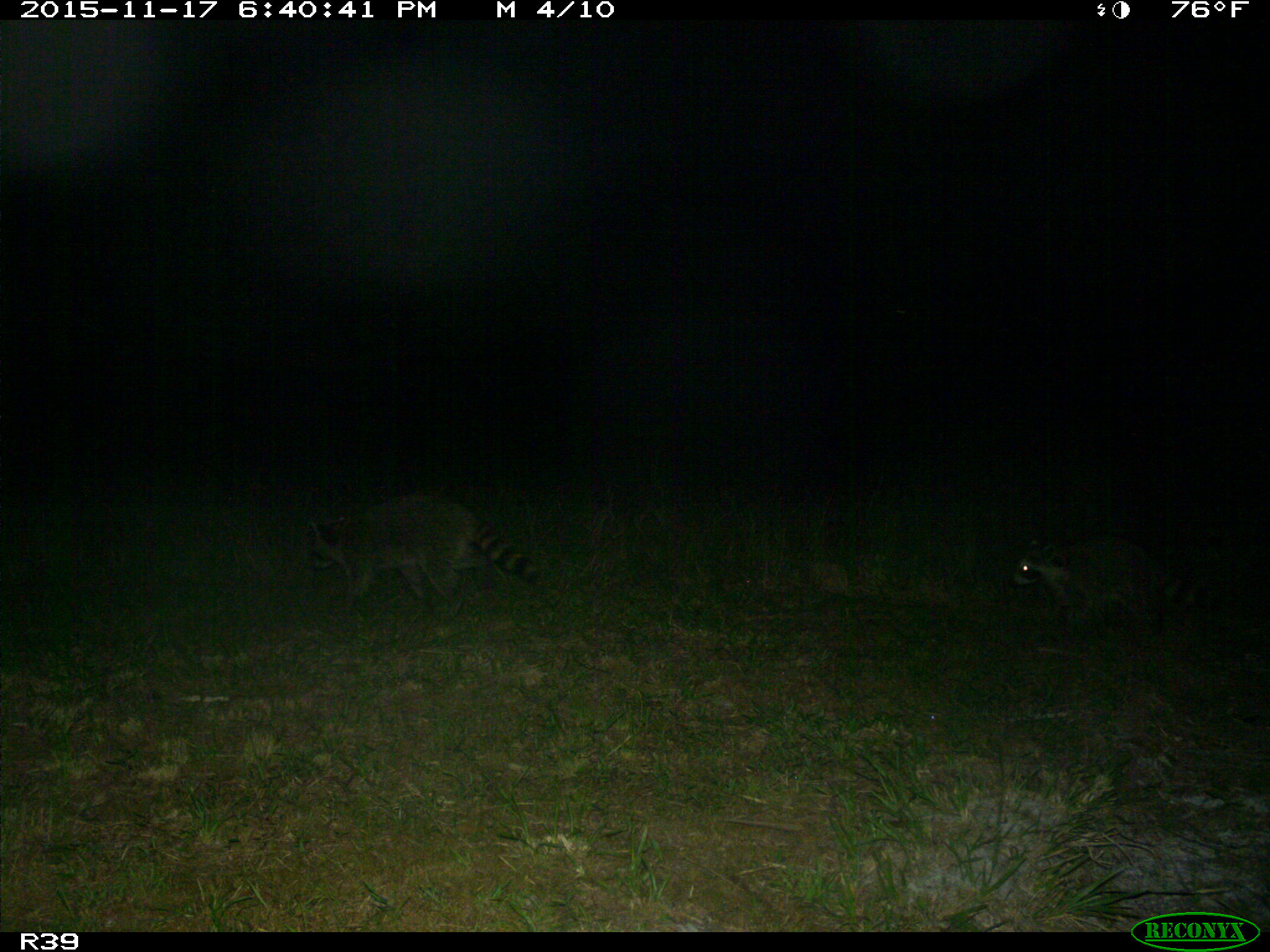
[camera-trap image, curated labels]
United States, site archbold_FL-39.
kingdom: Animalia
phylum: Chordata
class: Mammalia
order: Carnivora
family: Procyonidae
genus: Procyon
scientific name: Procyon lotor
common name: common raccoon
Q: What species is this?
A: Procyon lotor (common raccoon).